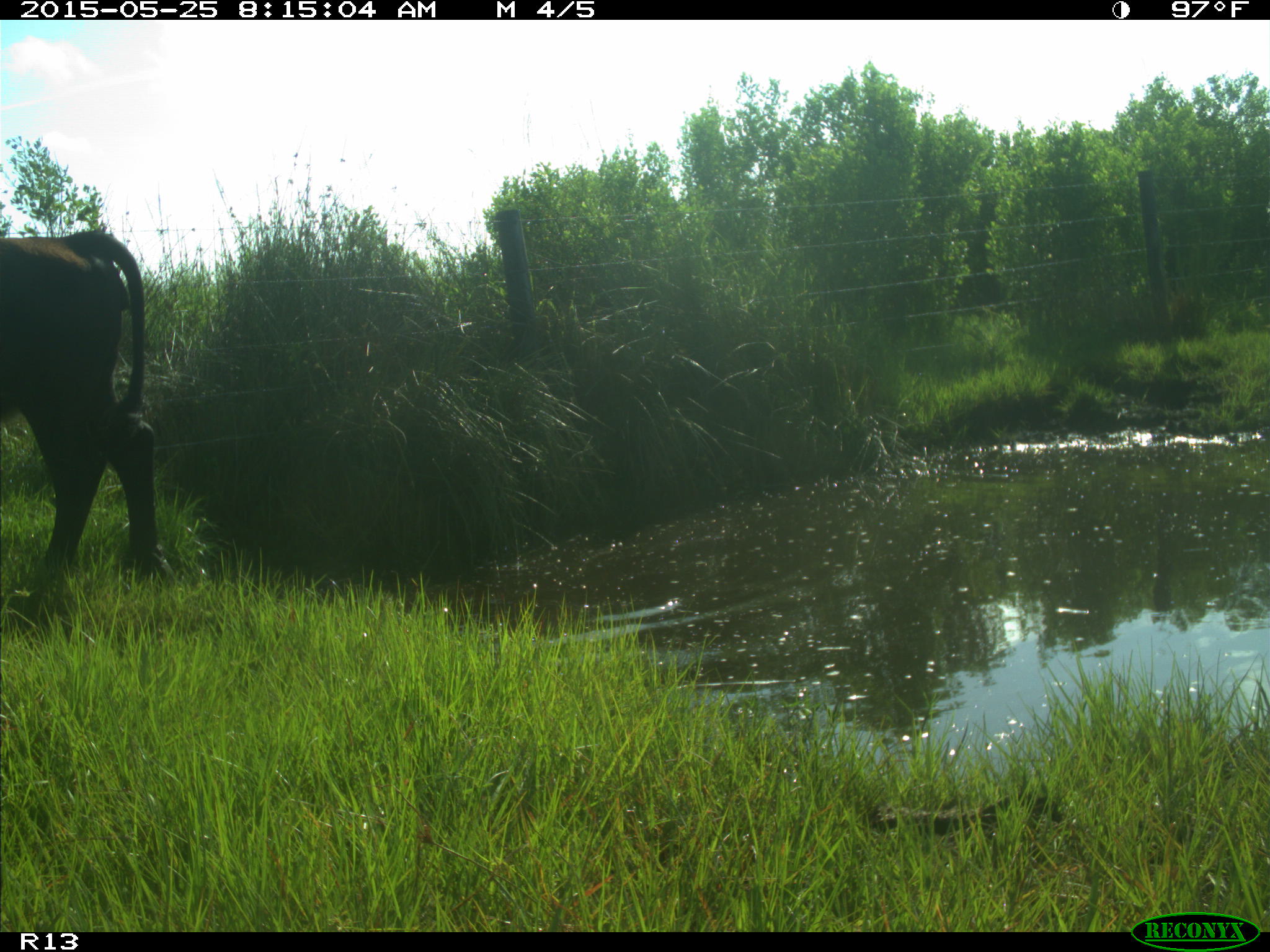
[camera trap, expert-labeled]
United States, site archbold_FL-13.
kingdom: Animalia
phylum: Chordata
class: Mammalia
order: Artiodactyla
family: Bovidae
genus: Bos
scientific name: Bos taurus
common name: domestic cow